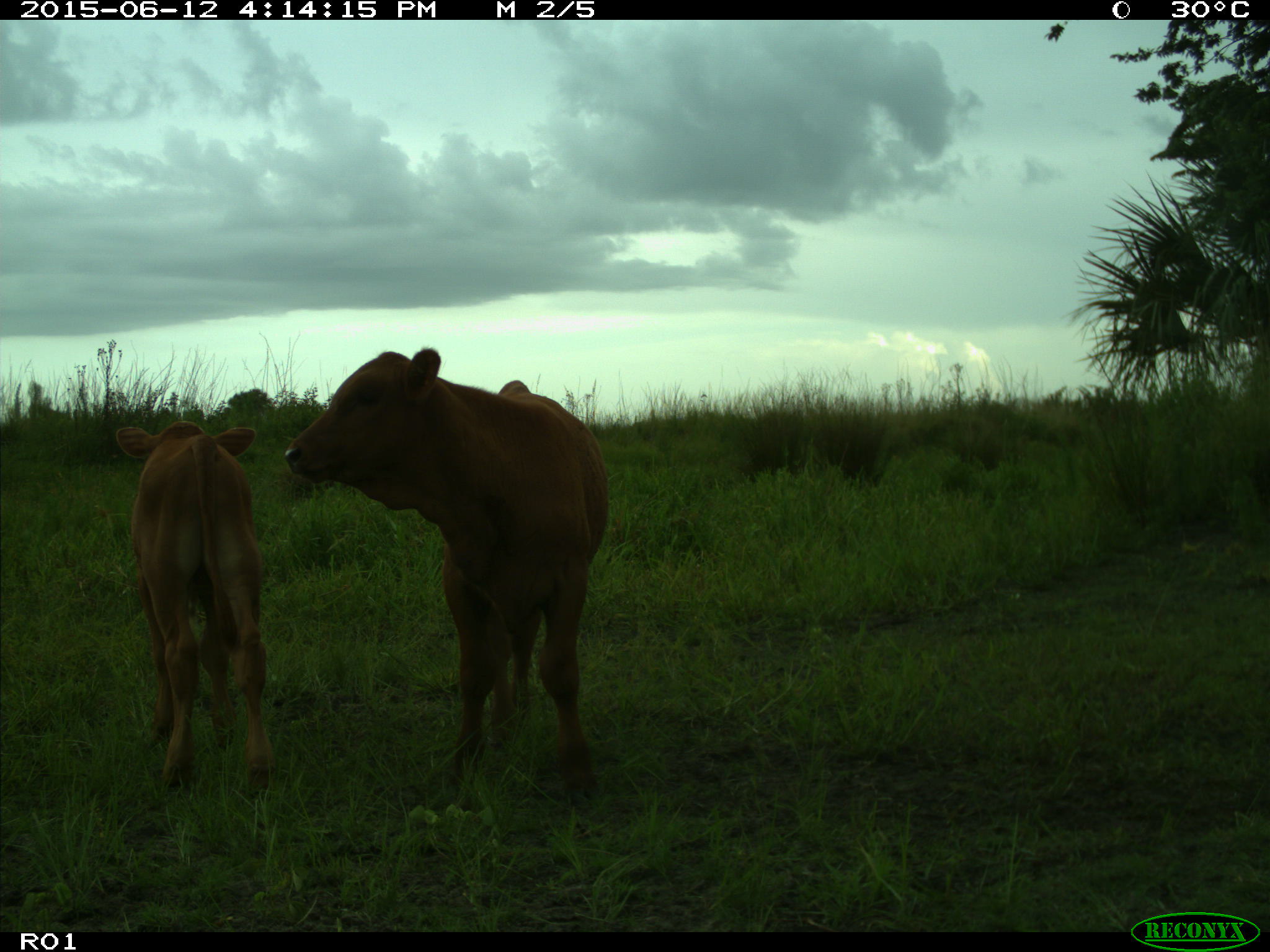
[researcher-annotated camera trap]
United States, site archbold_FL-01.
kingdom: Animalia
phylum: Chordata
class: Mammalia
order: Artiodactyla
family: Bovidae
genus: Bos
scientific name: Bos taurus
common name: domestic cow